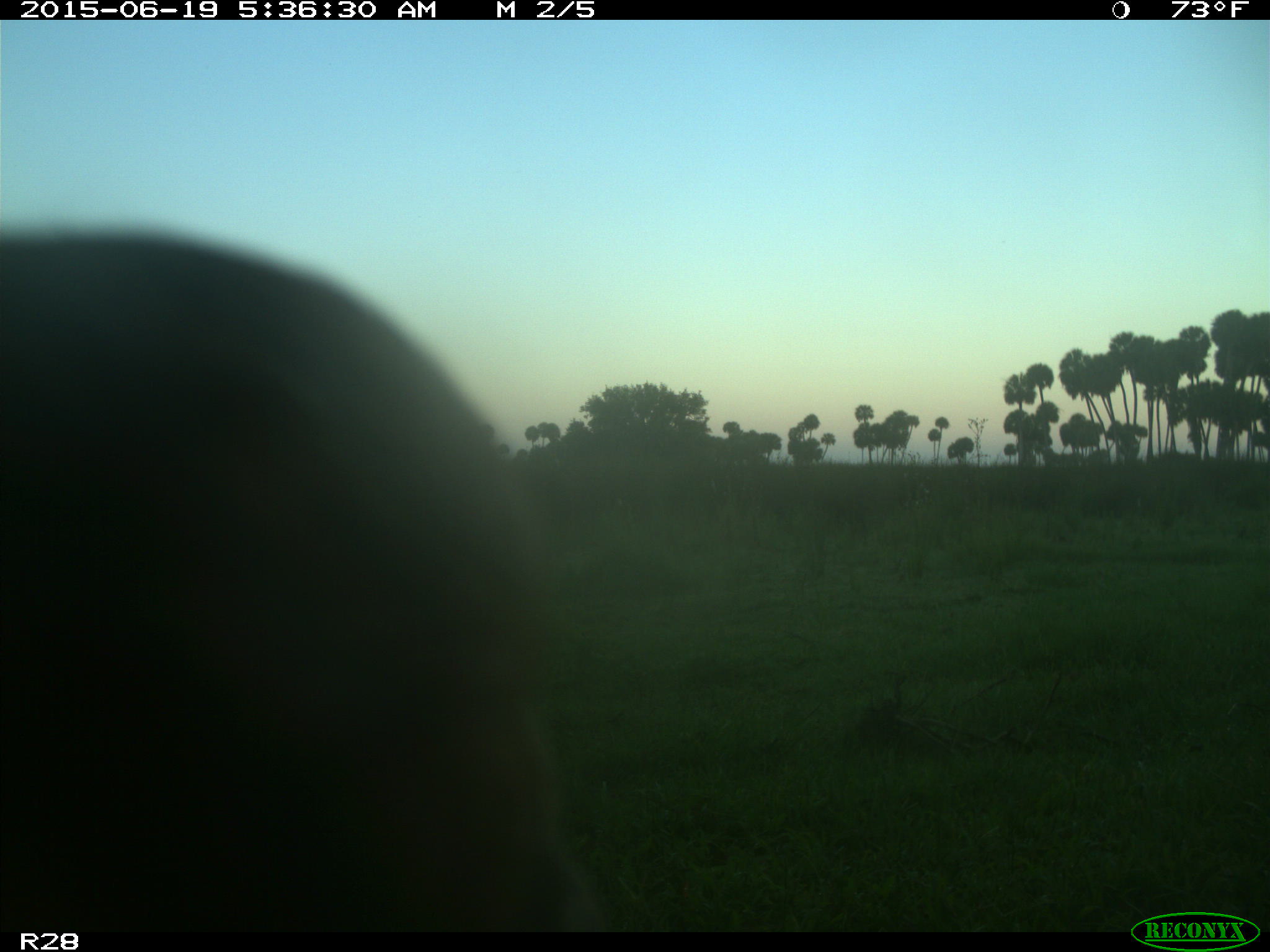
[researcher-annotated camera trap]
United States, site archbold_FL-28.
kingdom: Animalia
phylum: Chordata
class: Mammalia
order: Artiodactyla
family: Bovidae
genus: Bos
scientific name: Bos taurus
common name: domestic cow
Bos taurus (domestic cow).